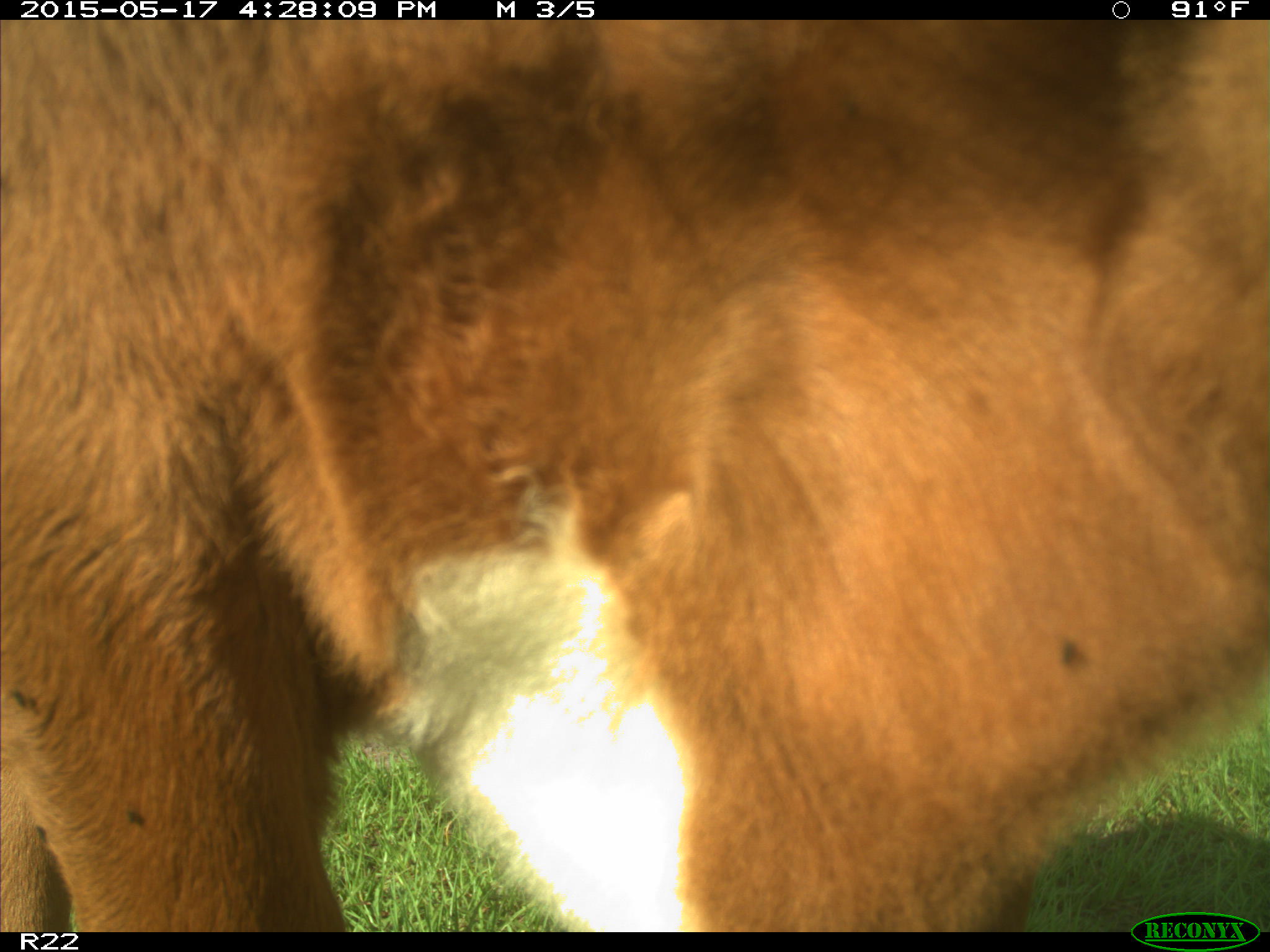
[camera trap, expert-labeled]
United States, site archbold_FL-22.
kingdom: Animalia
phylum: Chordata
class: Mammalia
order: Artiodactyla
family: Bovidae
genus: Bos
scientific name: Bos taurus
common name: domestic cow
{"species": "Bos taurus (domestic cow)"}